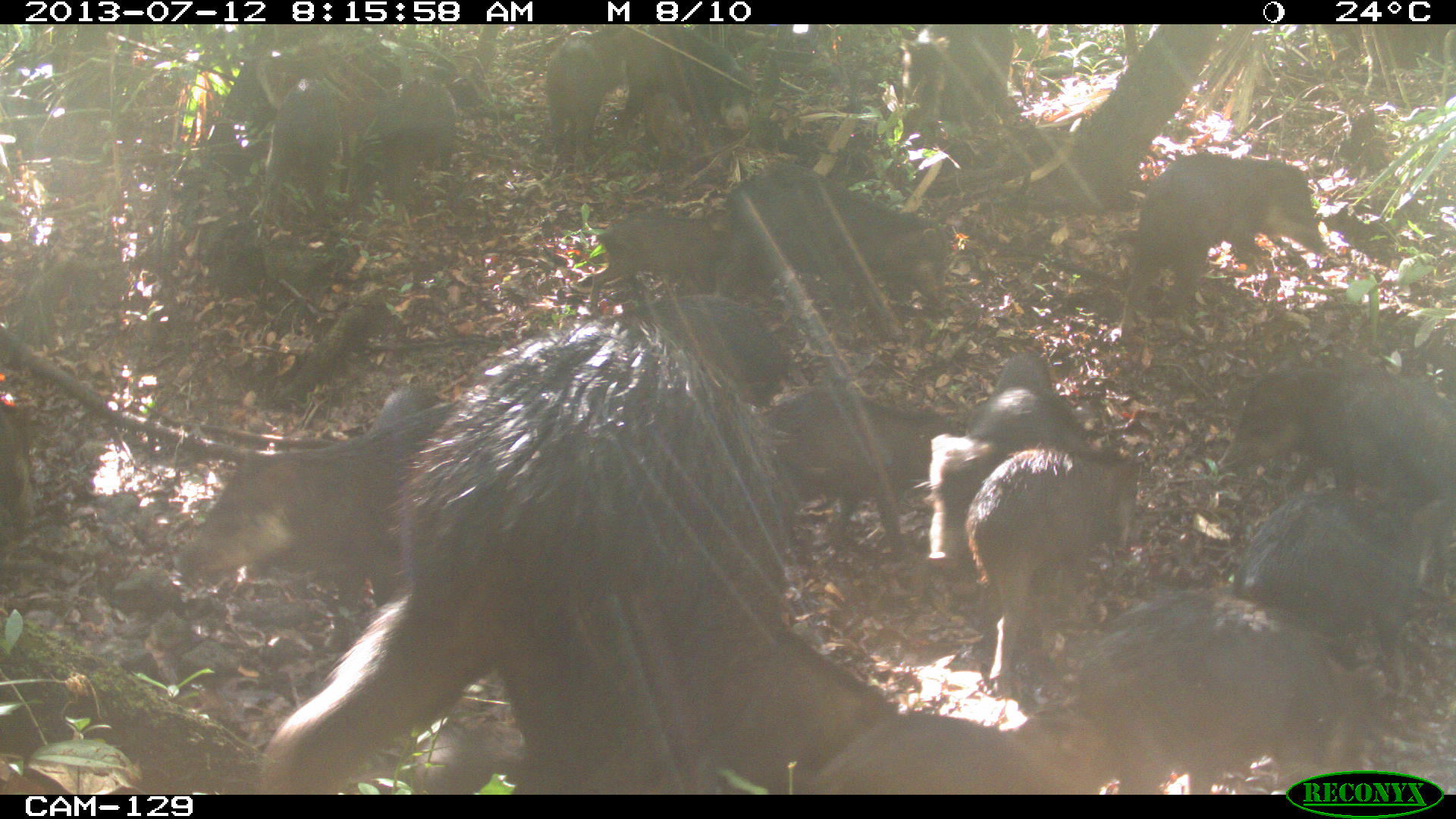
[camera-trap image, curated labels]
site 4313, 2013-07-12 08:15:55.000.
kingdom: Animalia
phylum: Chordata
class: Mammalia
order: Artiodactyla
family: Tayassuidae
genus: Tayassu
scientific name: Tayassu pecari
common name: white-lipped peccary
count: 20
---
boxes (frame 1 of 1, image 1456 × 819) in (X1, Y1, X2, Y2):
group: (170, 21, 1456, 791)